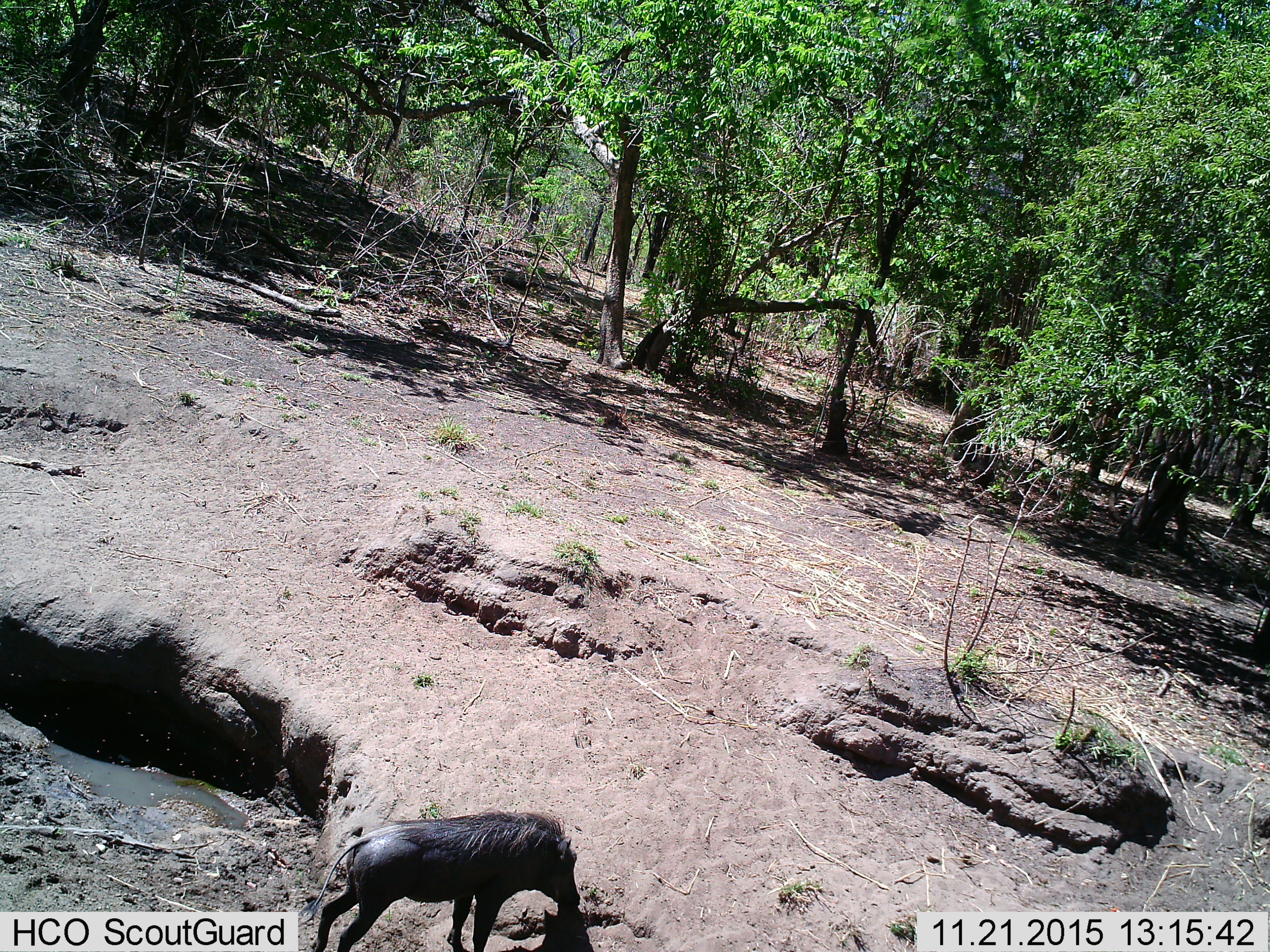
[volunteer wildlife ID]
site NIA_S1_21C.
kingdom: Animalia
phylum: Chordata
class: Mammalia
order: Artiodactyla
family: Suidae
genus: Phacochoerus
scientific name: Phacochoerus africanus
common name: warthog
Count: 1.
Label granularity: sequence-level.